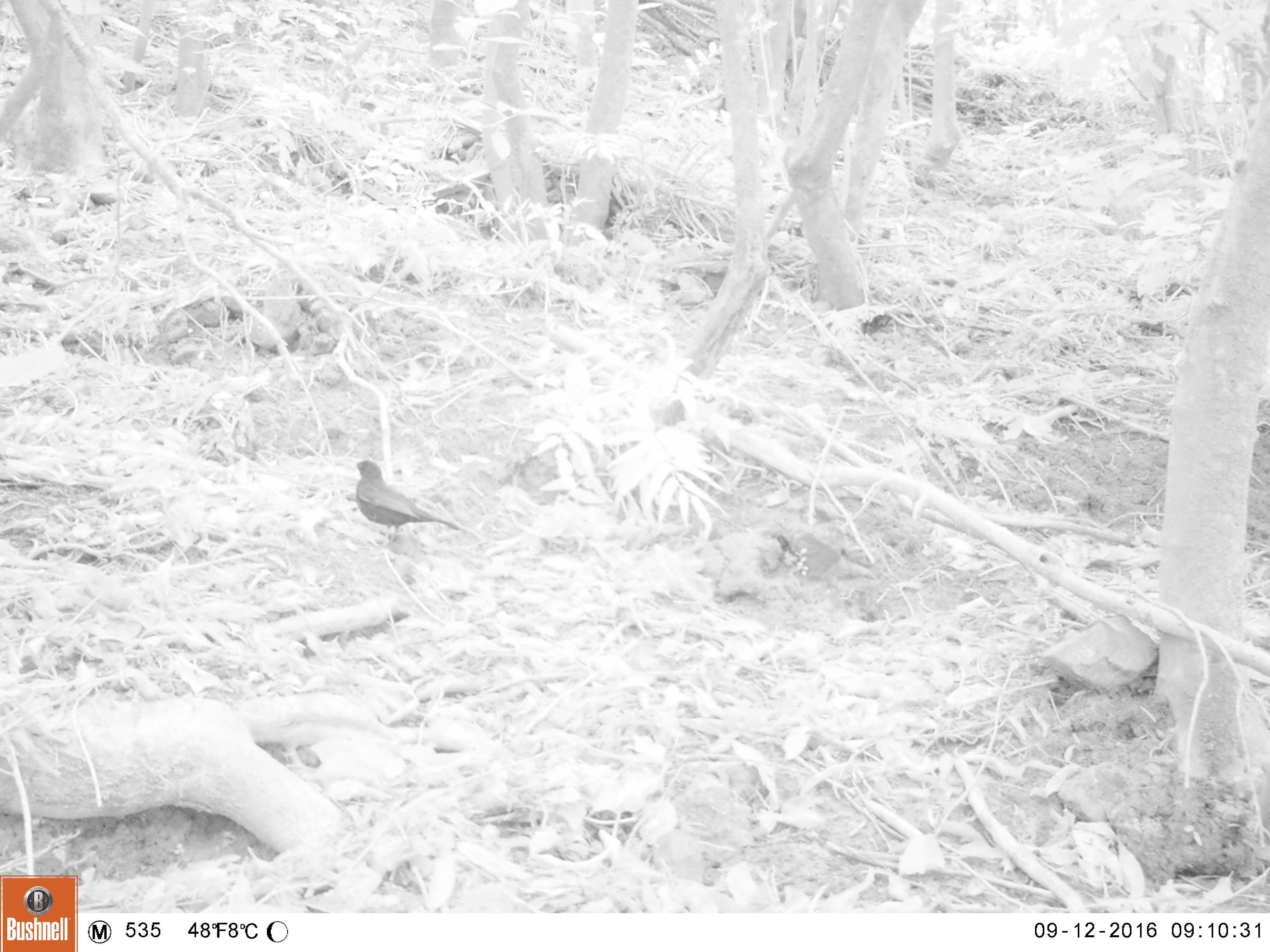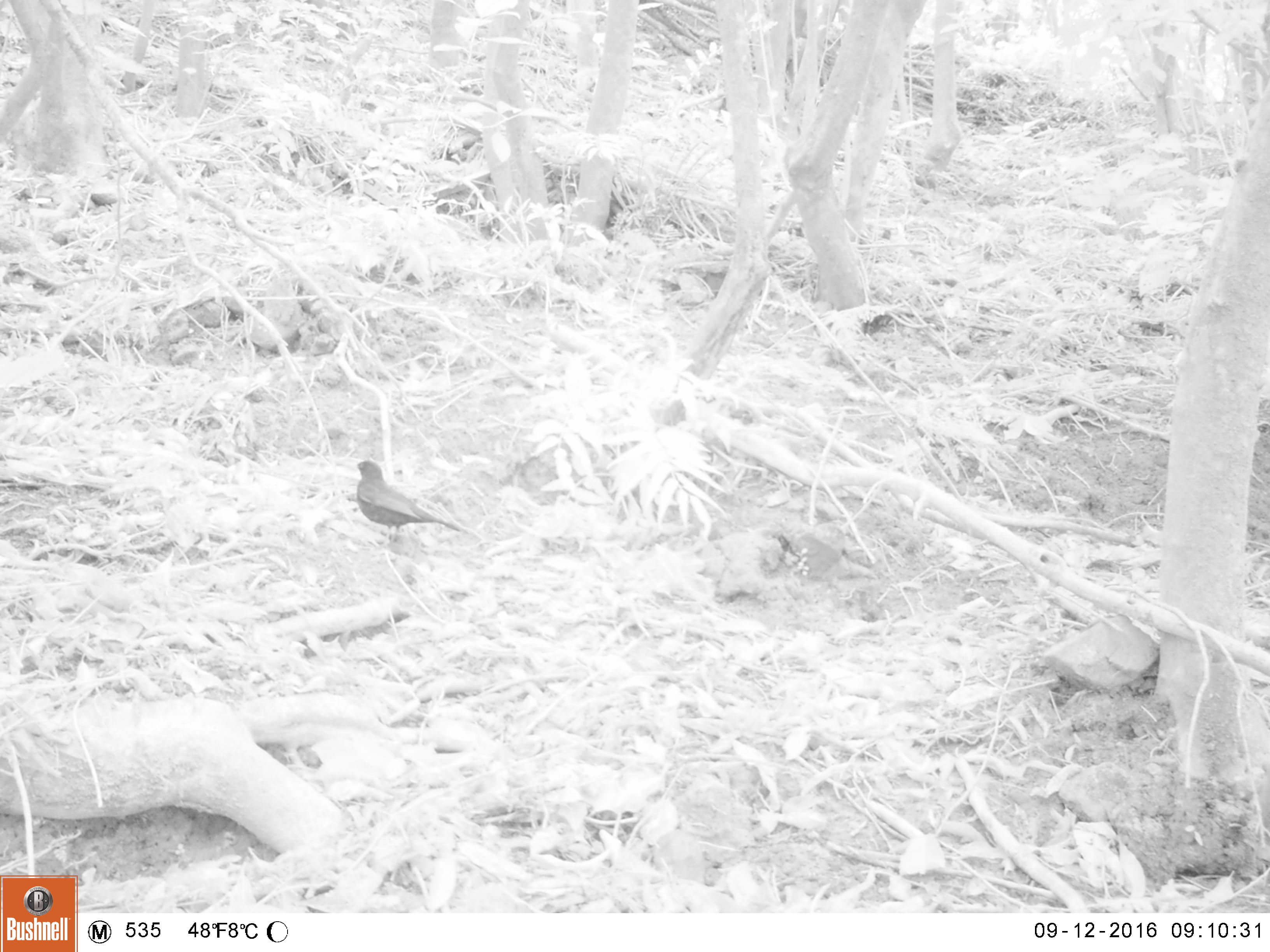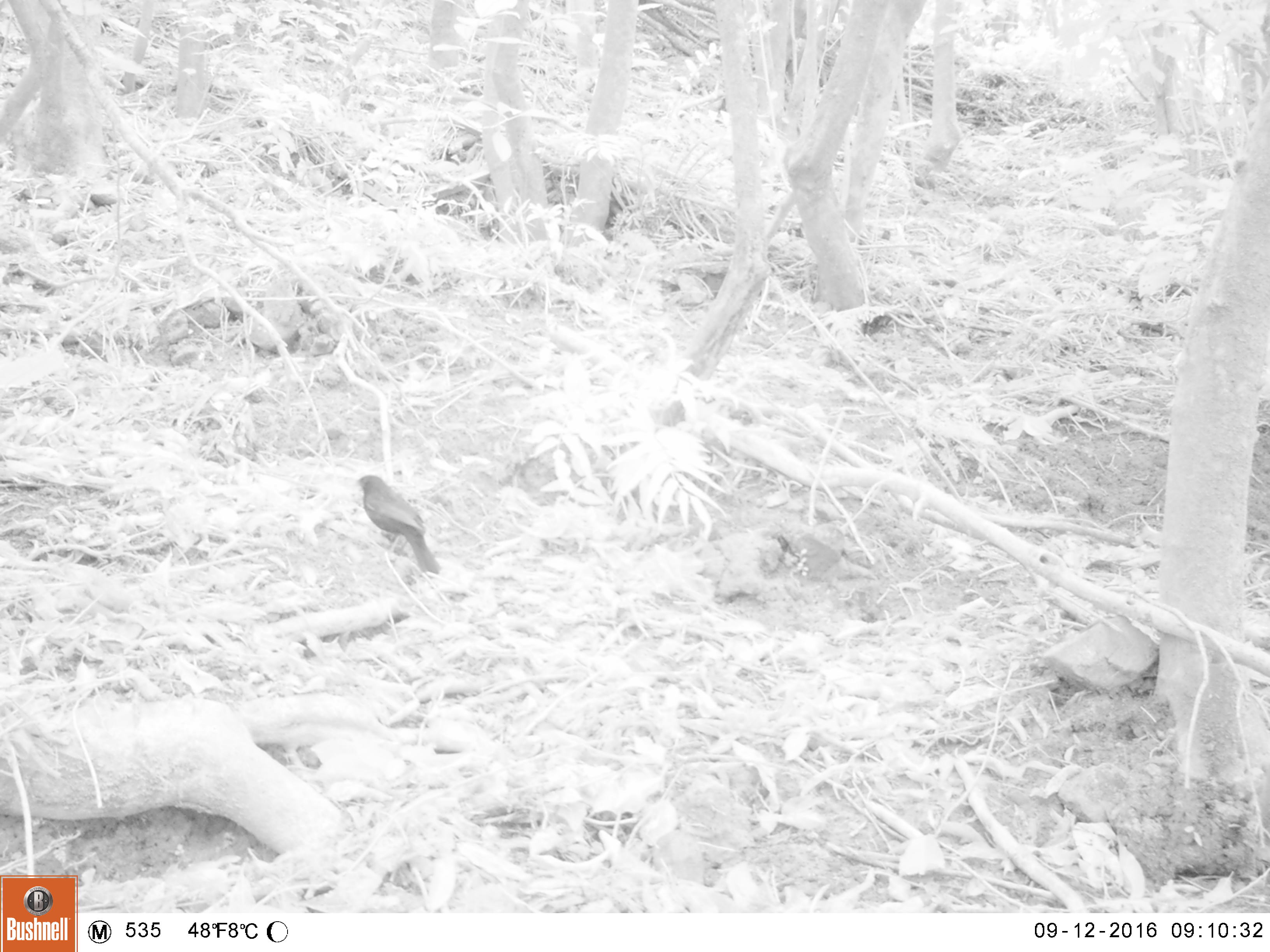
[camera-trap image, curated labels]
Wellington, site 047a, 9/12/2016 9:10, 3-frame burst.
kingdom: Animalia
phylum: Chordata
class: Aves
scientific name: Aves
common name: bird